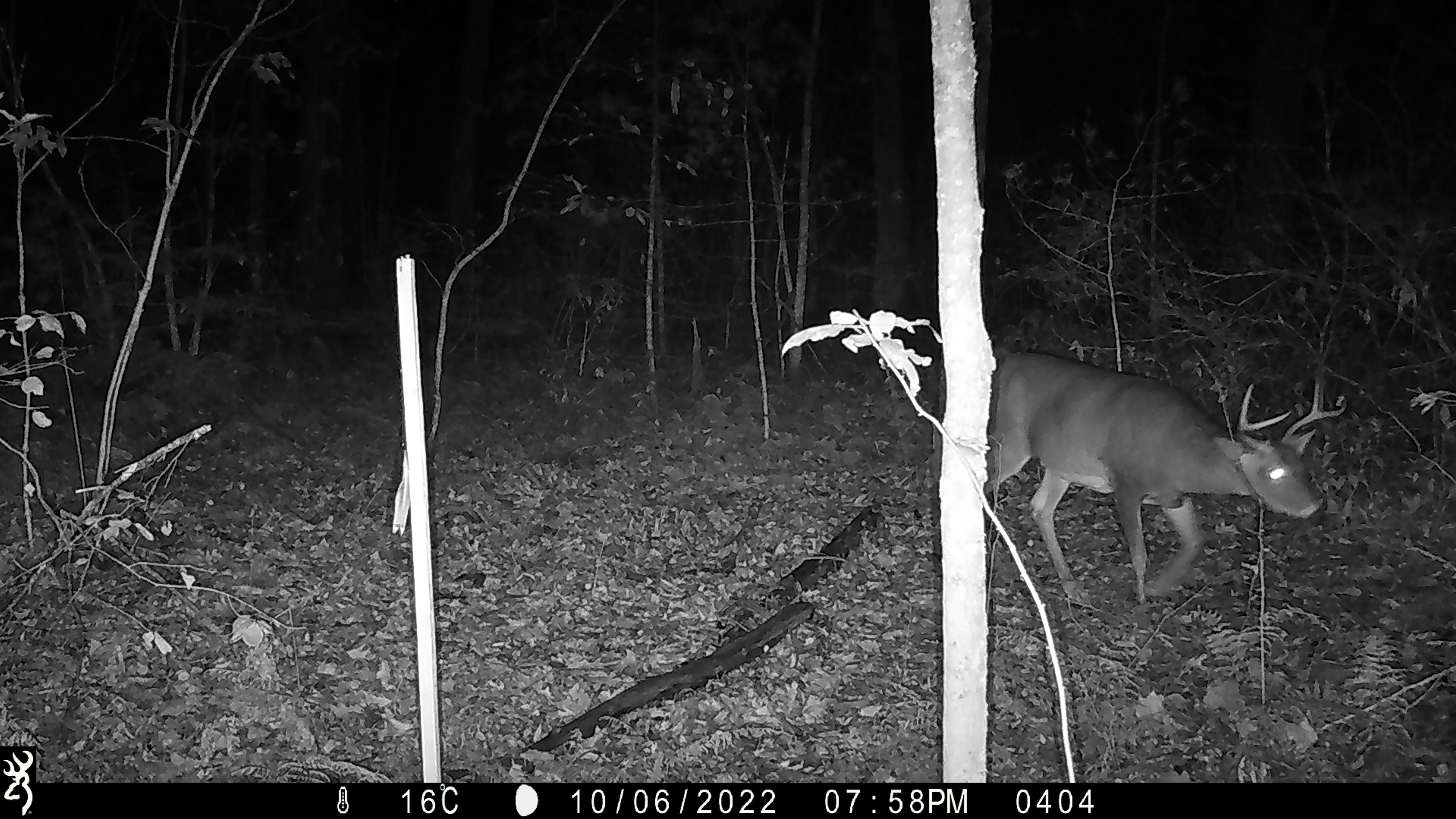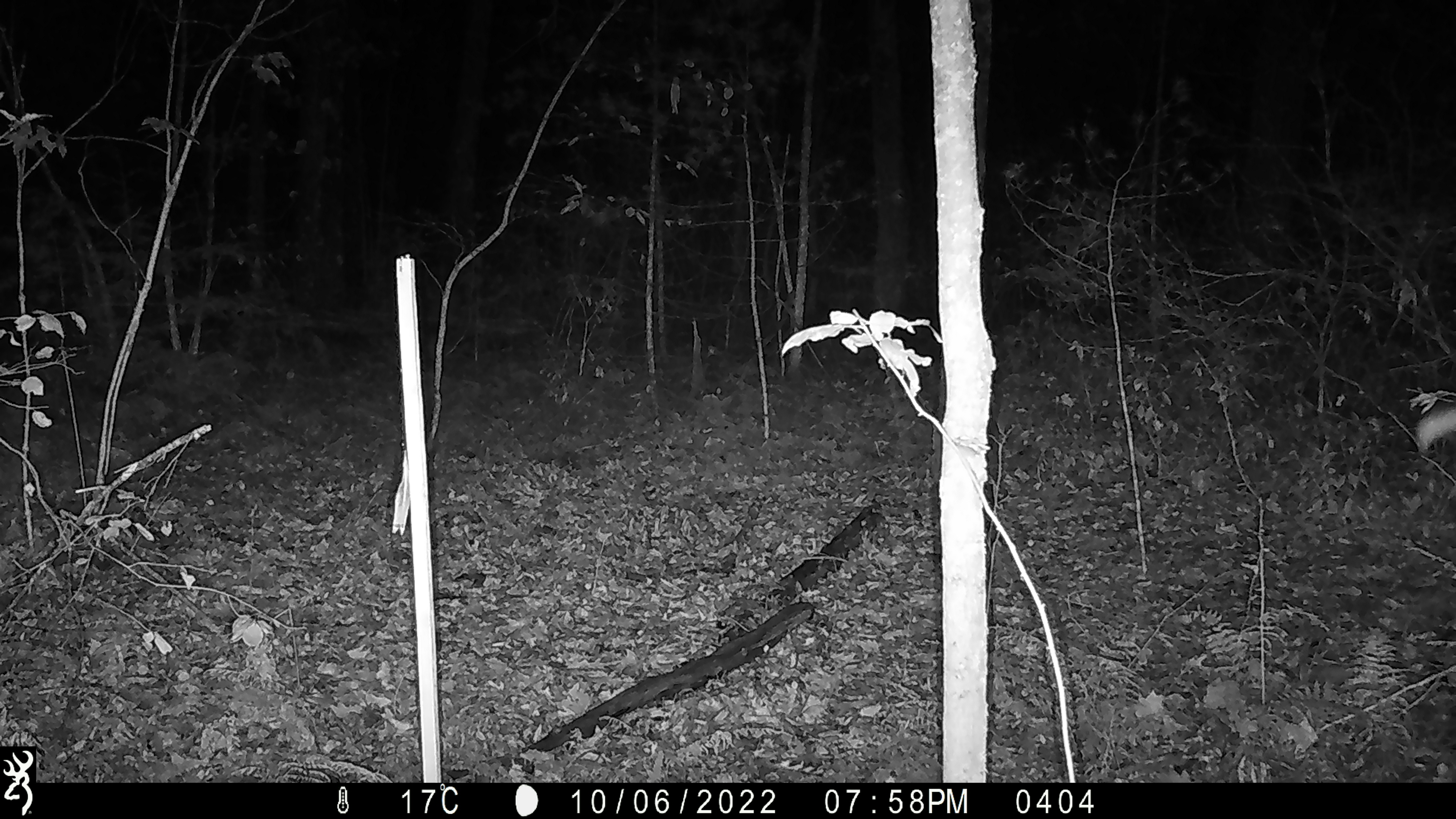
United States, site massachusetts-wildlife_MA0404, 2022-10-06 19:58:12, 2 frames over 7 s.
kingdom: Animalia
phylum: Chordata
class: Mammalia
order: Artiodactyla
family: Cervidae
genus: Odocoileus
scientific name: Odocoileus virginianus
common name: white-tailed deer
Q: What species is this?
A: White-tailed deer (Odocoileus virginianus).